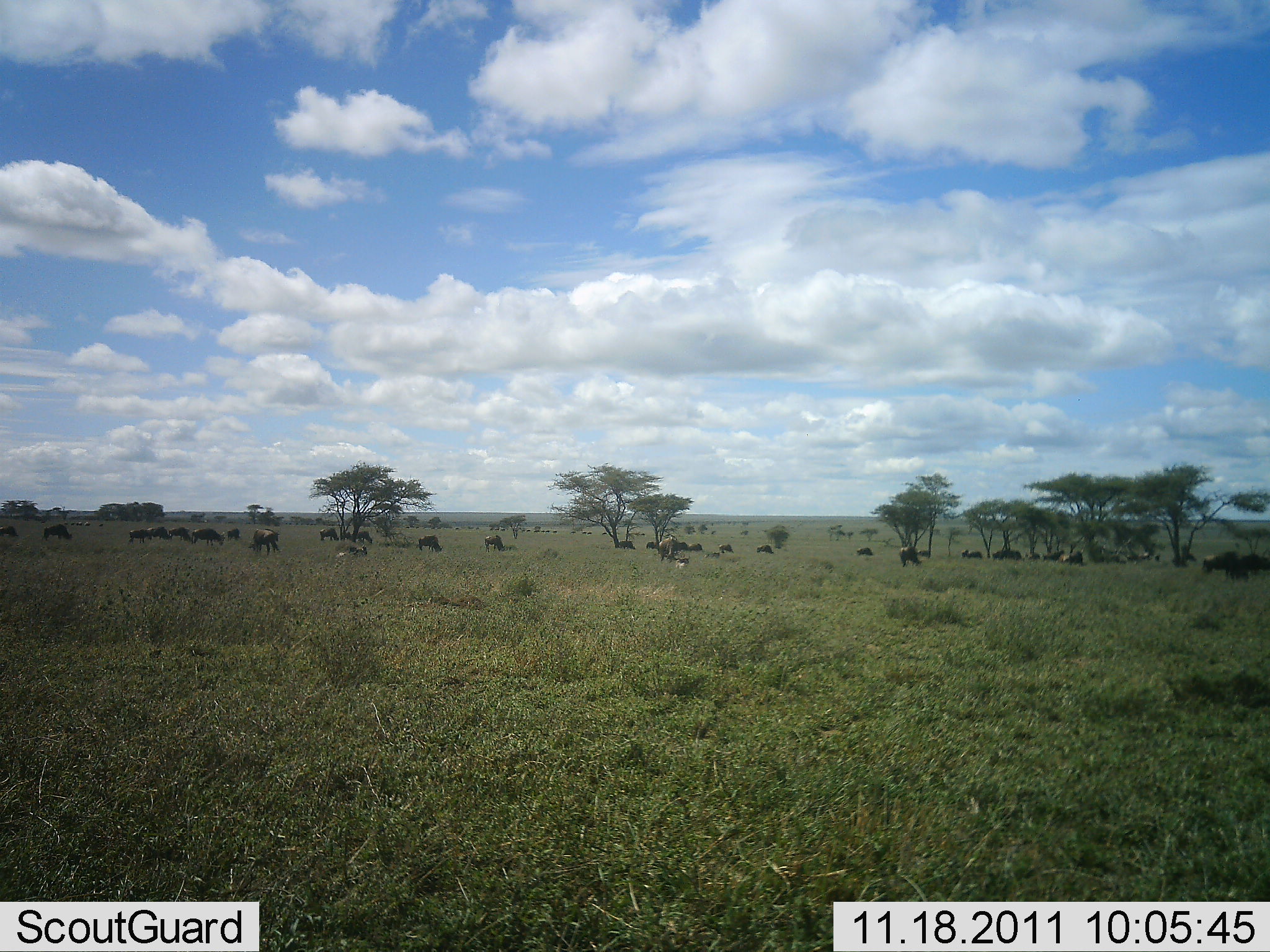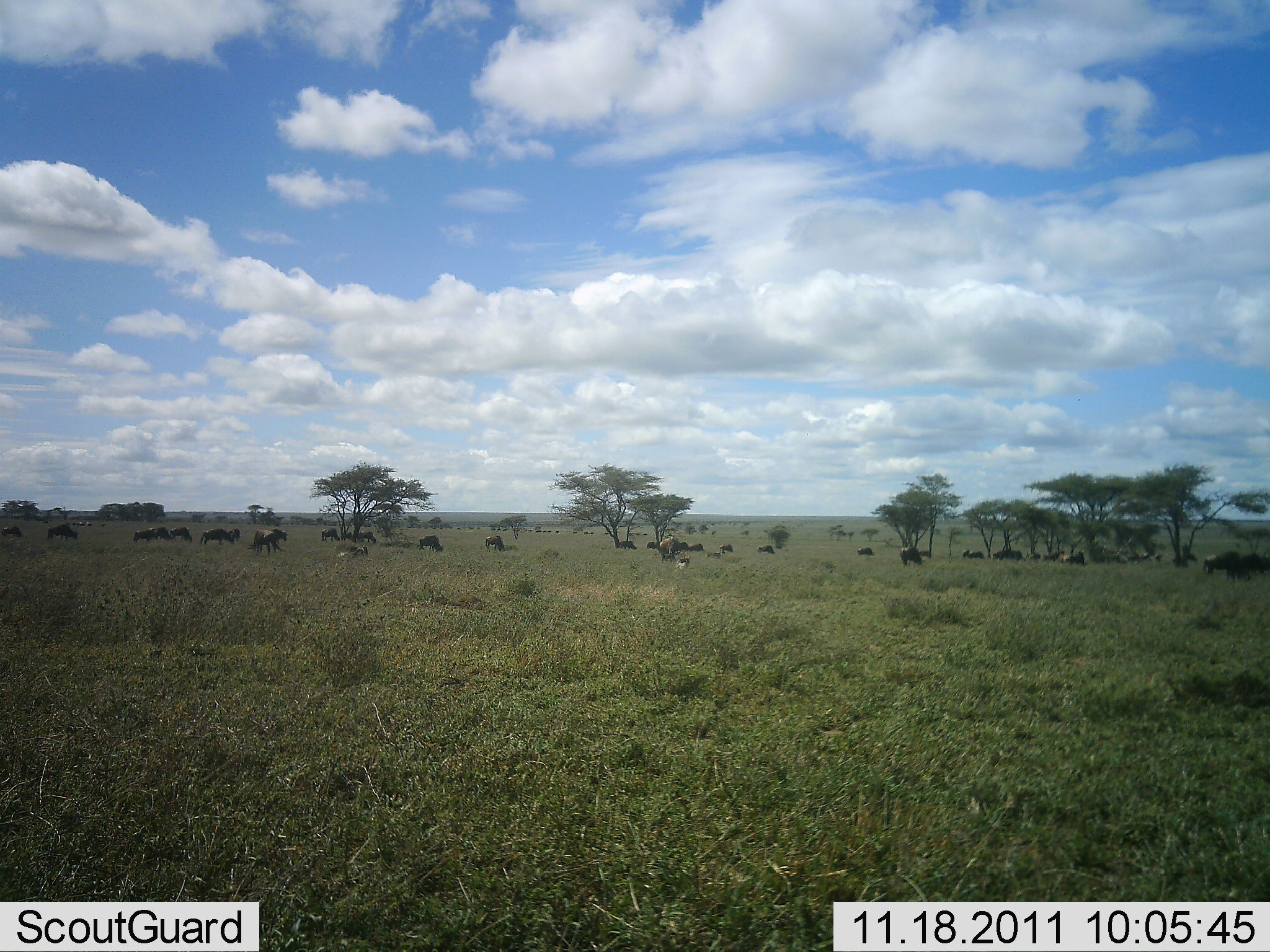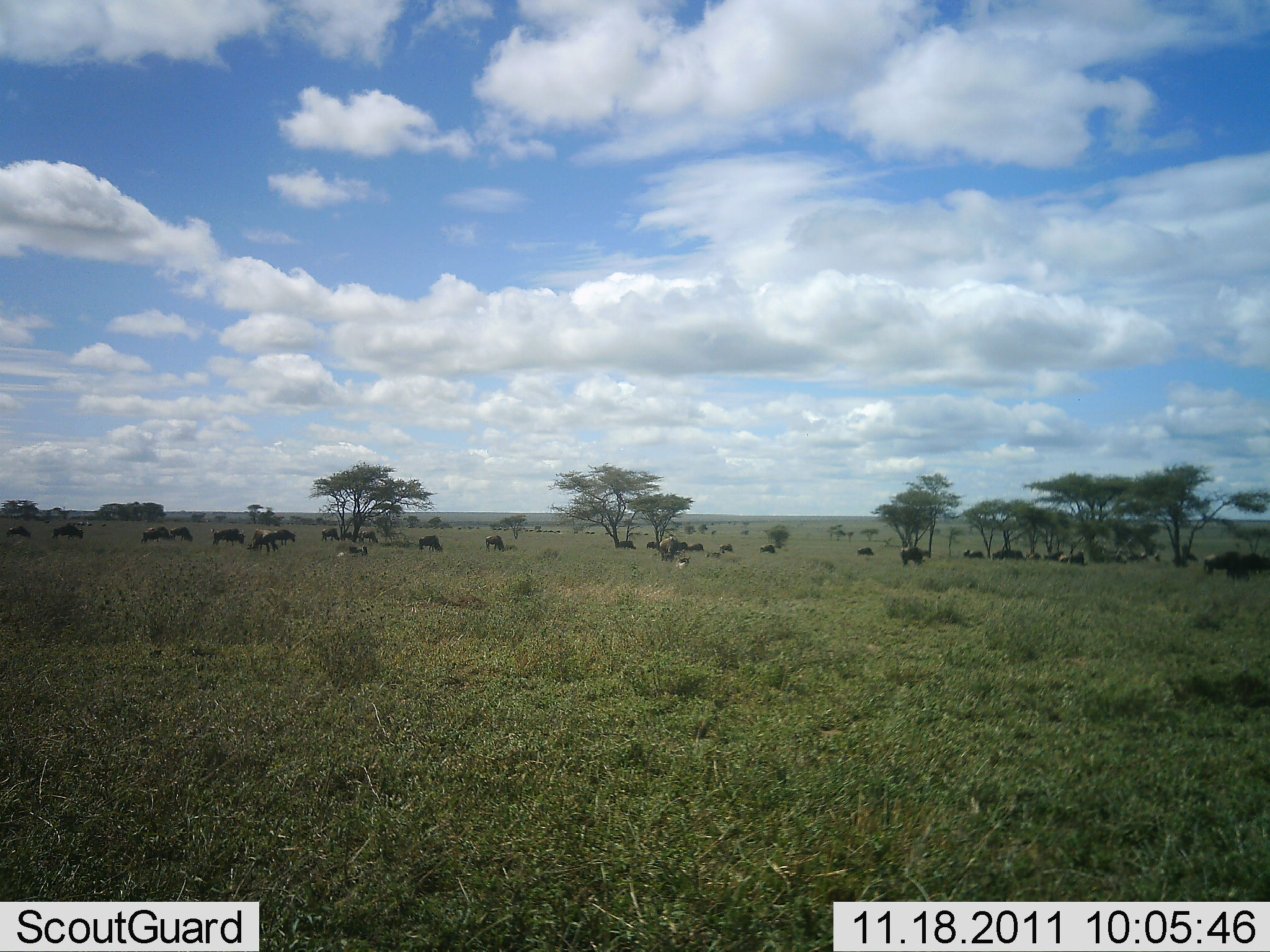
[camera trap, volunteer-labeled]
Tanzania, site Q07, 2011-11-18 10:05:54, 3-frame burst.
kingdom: Animalia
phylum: Chordata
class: Mammalia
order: Artiodactyla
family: Bovidae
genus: Connochaetes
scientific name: Connochaetes taurinus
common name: blue wildebeest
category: wildebeest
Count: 11-50.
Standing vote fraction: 53%.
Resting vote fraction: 0%.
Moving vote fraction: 60%.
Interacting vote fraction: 7%.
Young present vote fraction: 7%.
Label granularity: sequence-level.